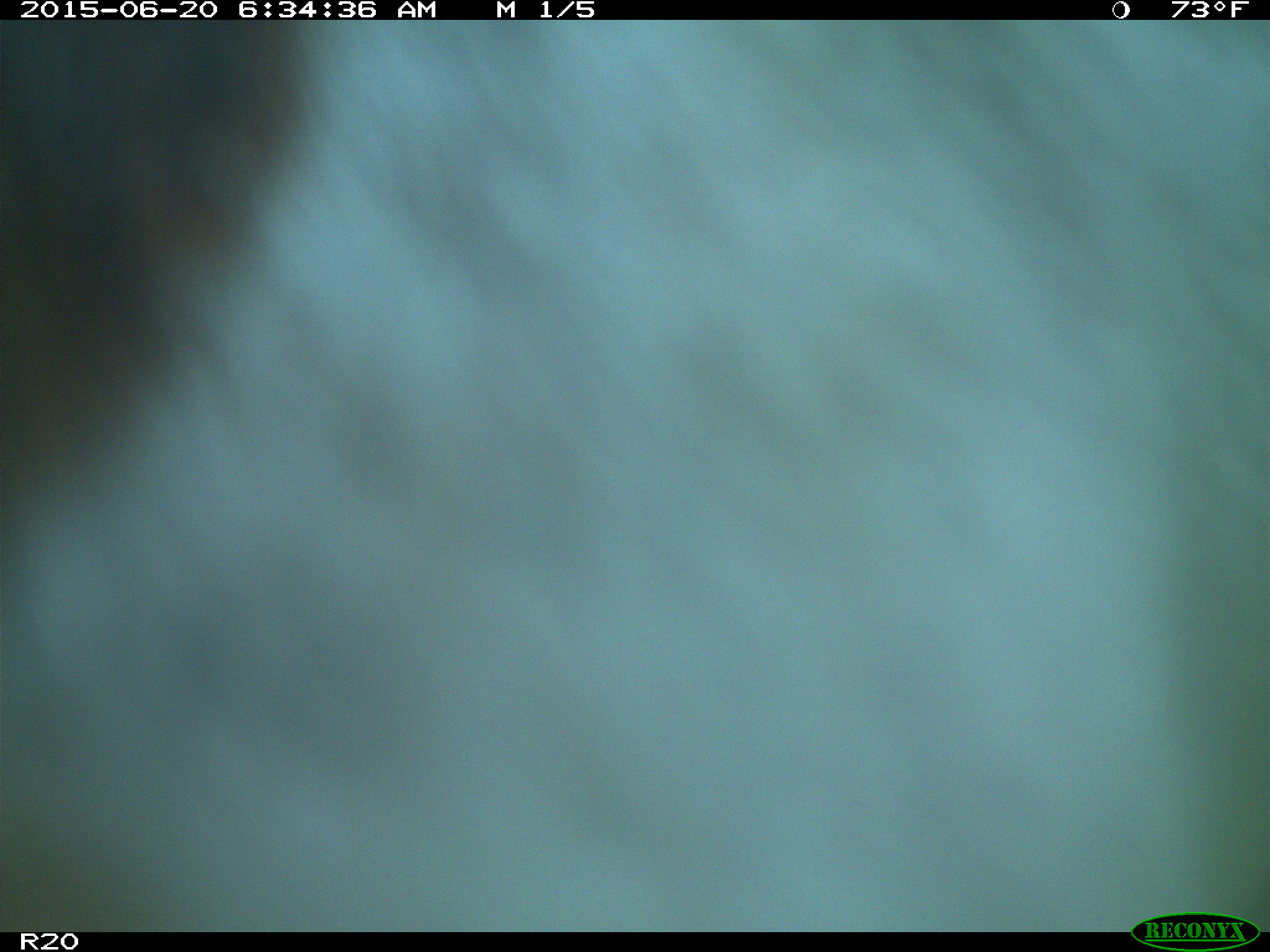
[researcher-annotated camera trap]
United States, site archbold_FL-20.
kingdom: Animalia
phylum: Chordata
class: Mammalia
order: Artiodactyla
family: Bovidae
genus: Bos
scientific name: Bos taurus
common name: domestic cow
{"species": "Bos taurus (domestic cow)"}